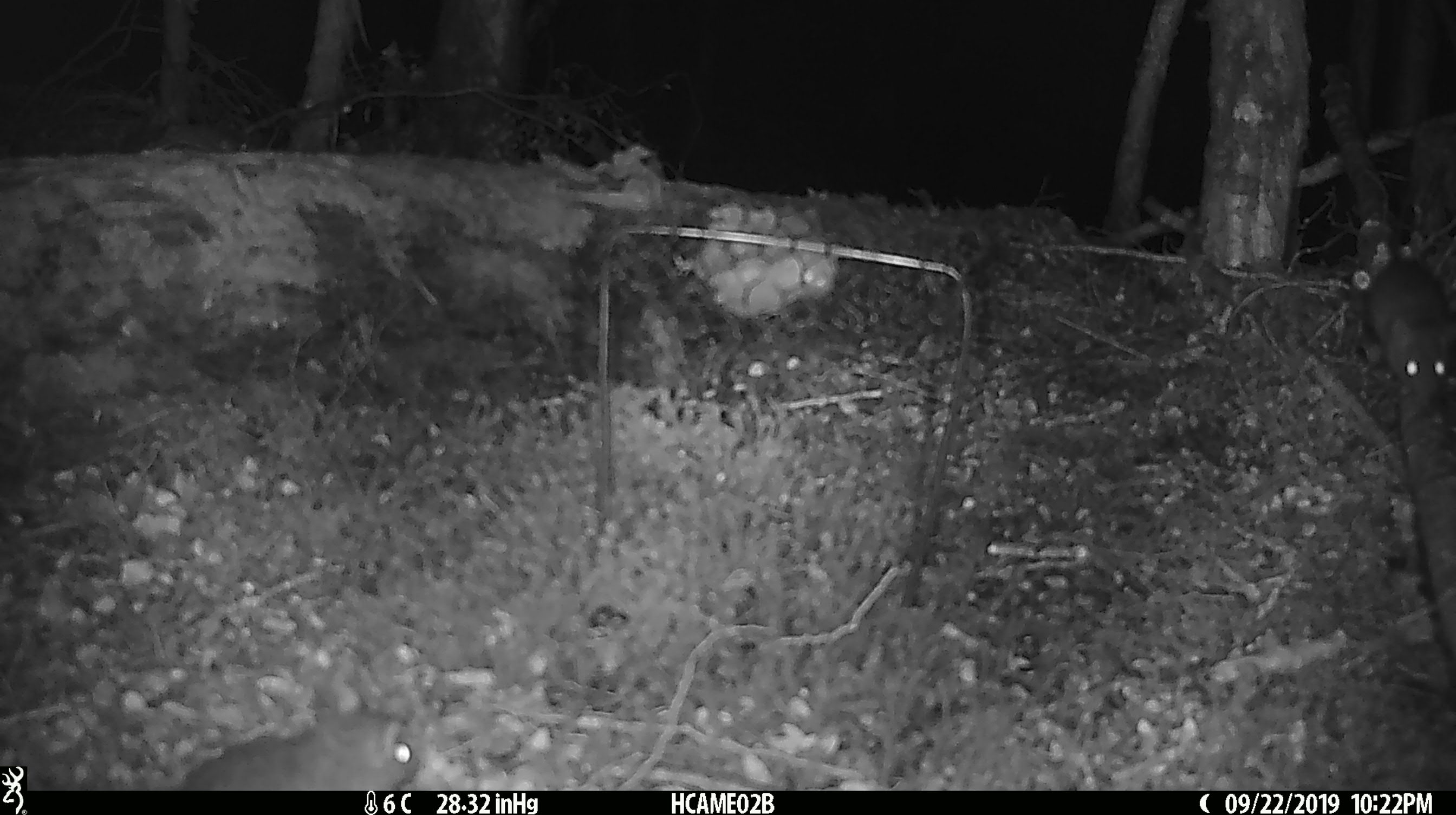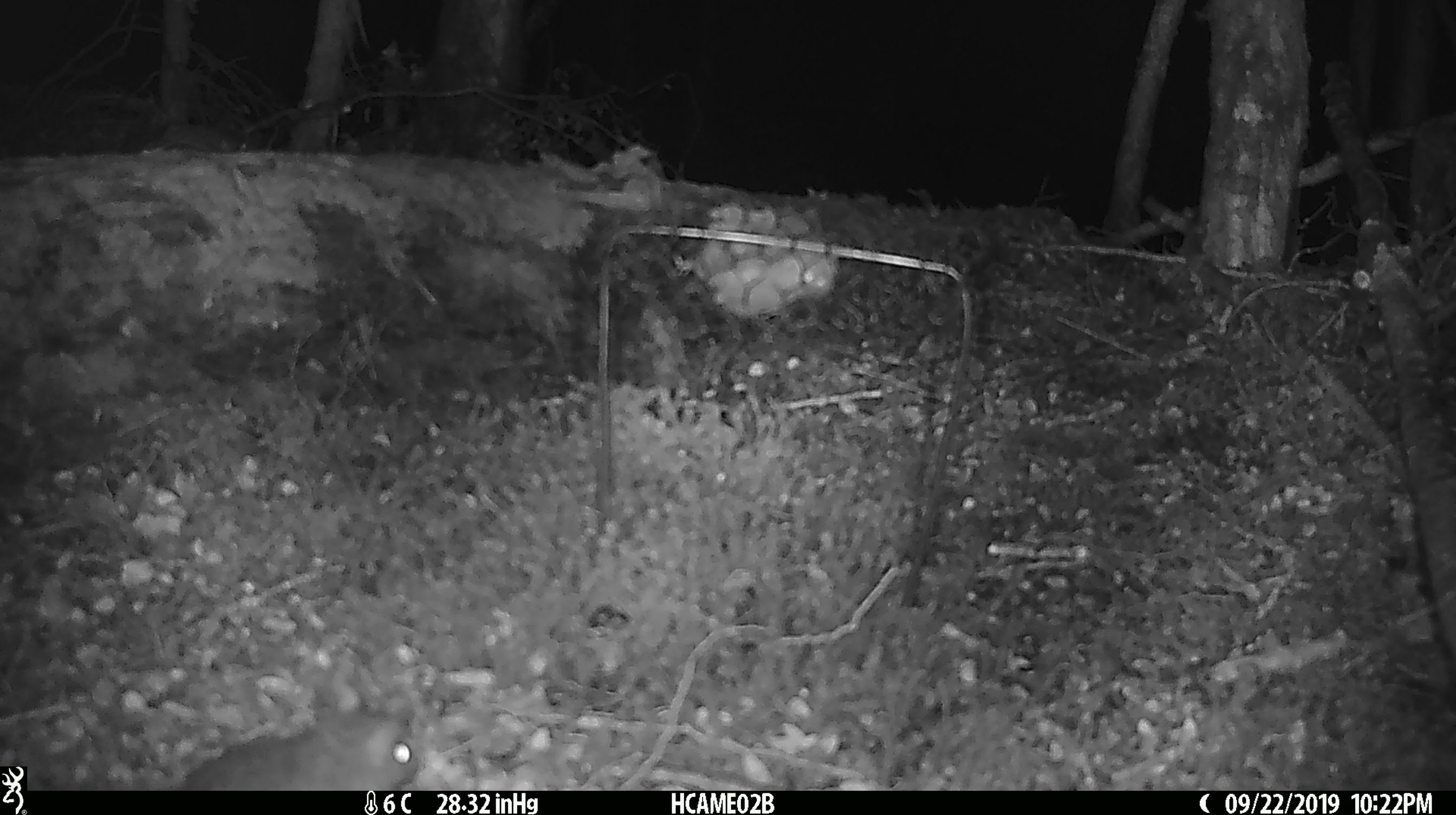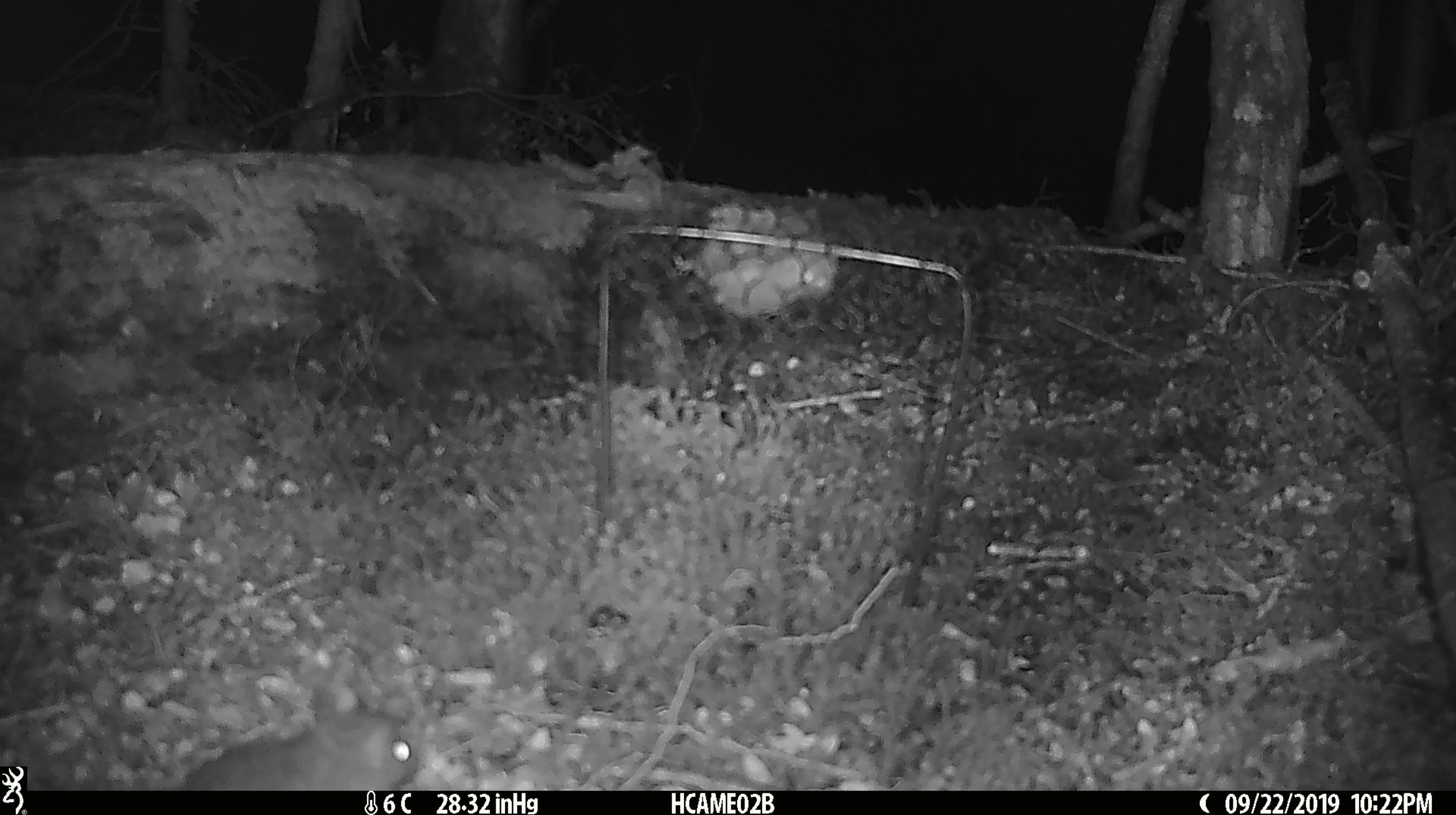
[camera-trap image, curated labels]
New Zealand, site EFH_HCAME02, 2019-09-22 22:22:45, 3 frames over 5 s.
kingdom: Animalia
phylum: Chordata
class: Mammalia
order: Rodentia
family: Muridae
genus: Mus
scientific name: Mus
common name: mouse